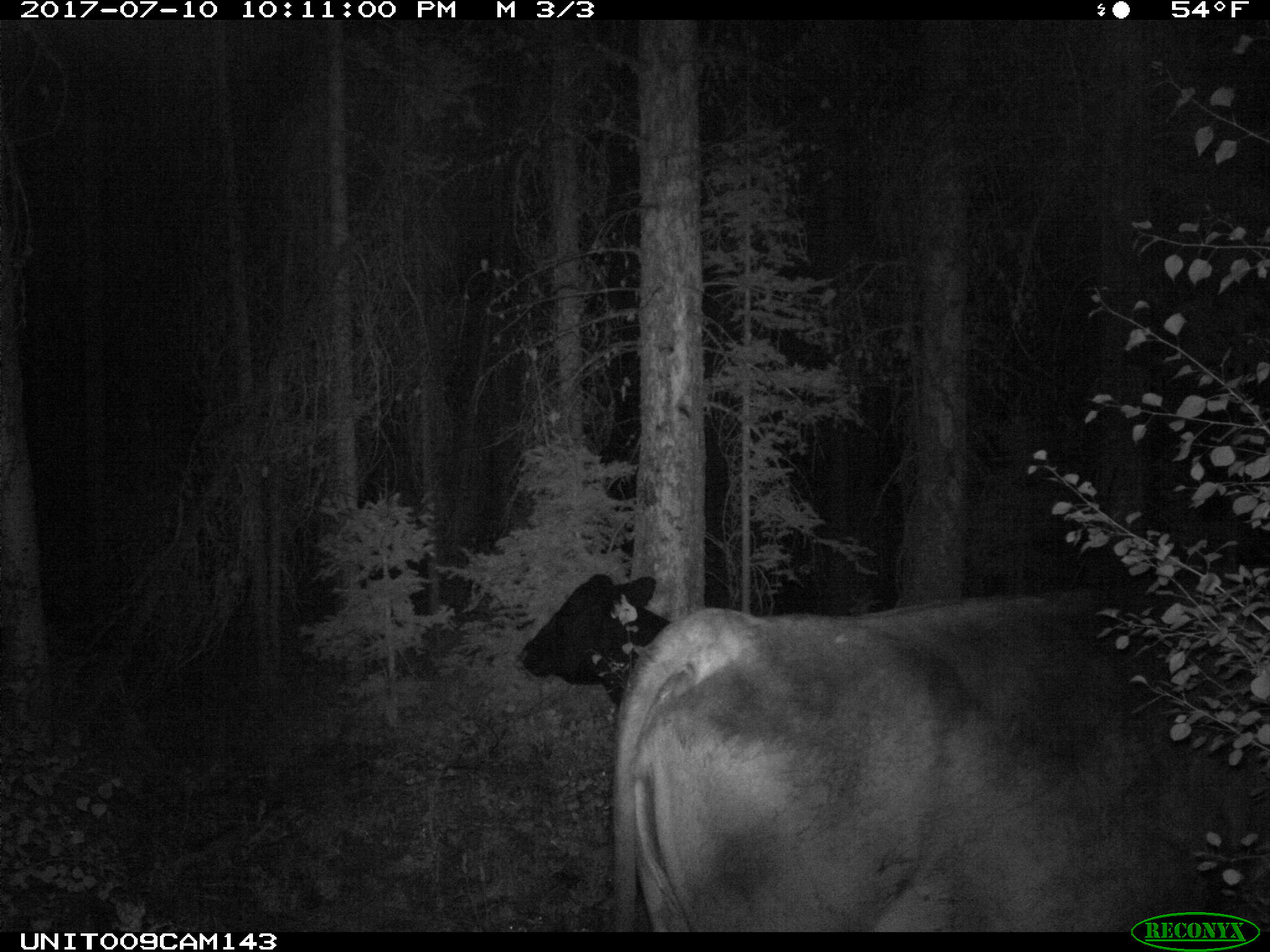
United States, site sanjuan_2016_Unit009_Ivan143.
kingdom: Animalia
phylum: Chordata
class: Mammalia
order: Artiodactyla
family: Bovidae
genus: Bos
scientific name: Bos taurus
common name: domestic cow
Bos taurus (domestic cow).